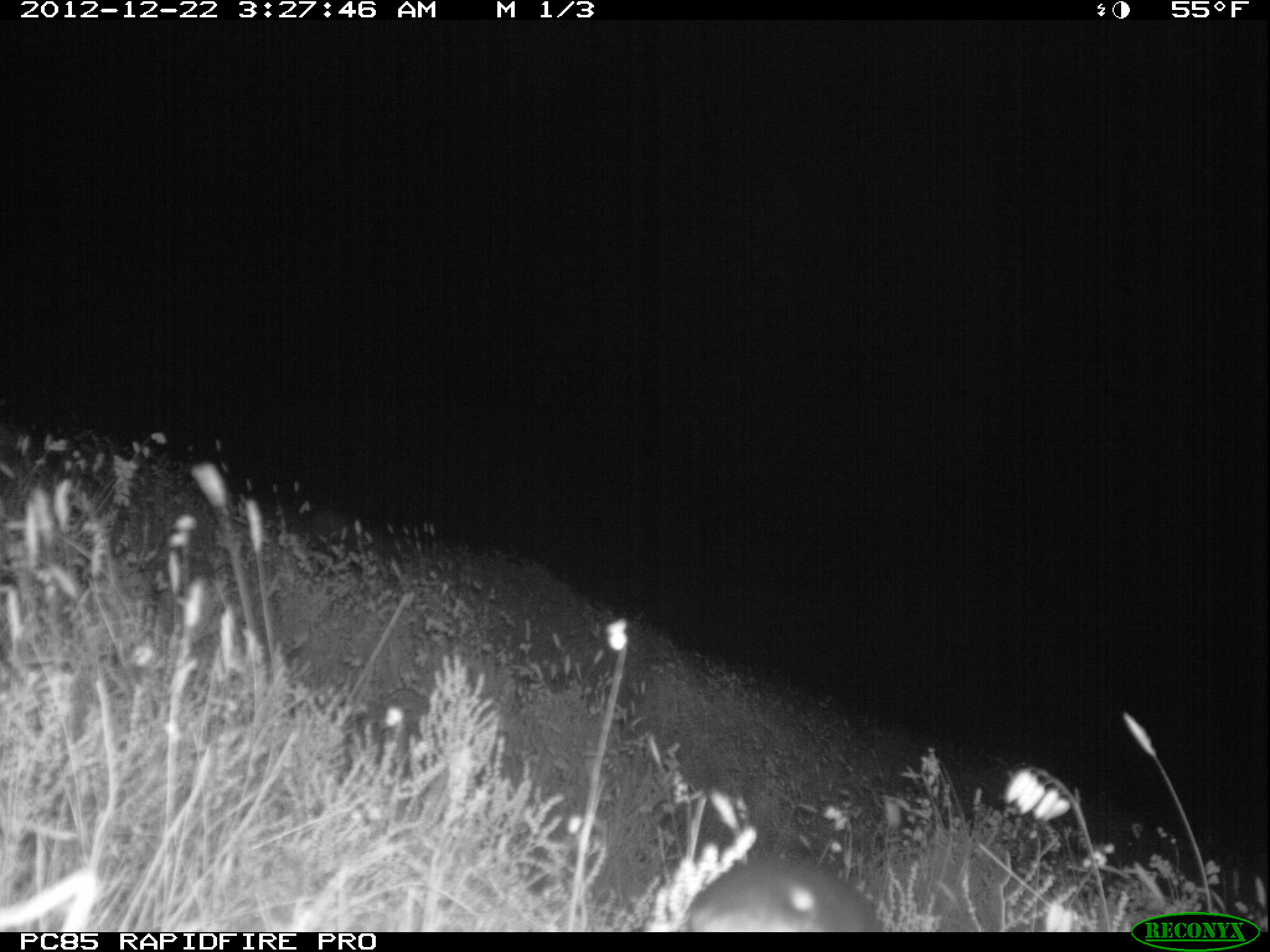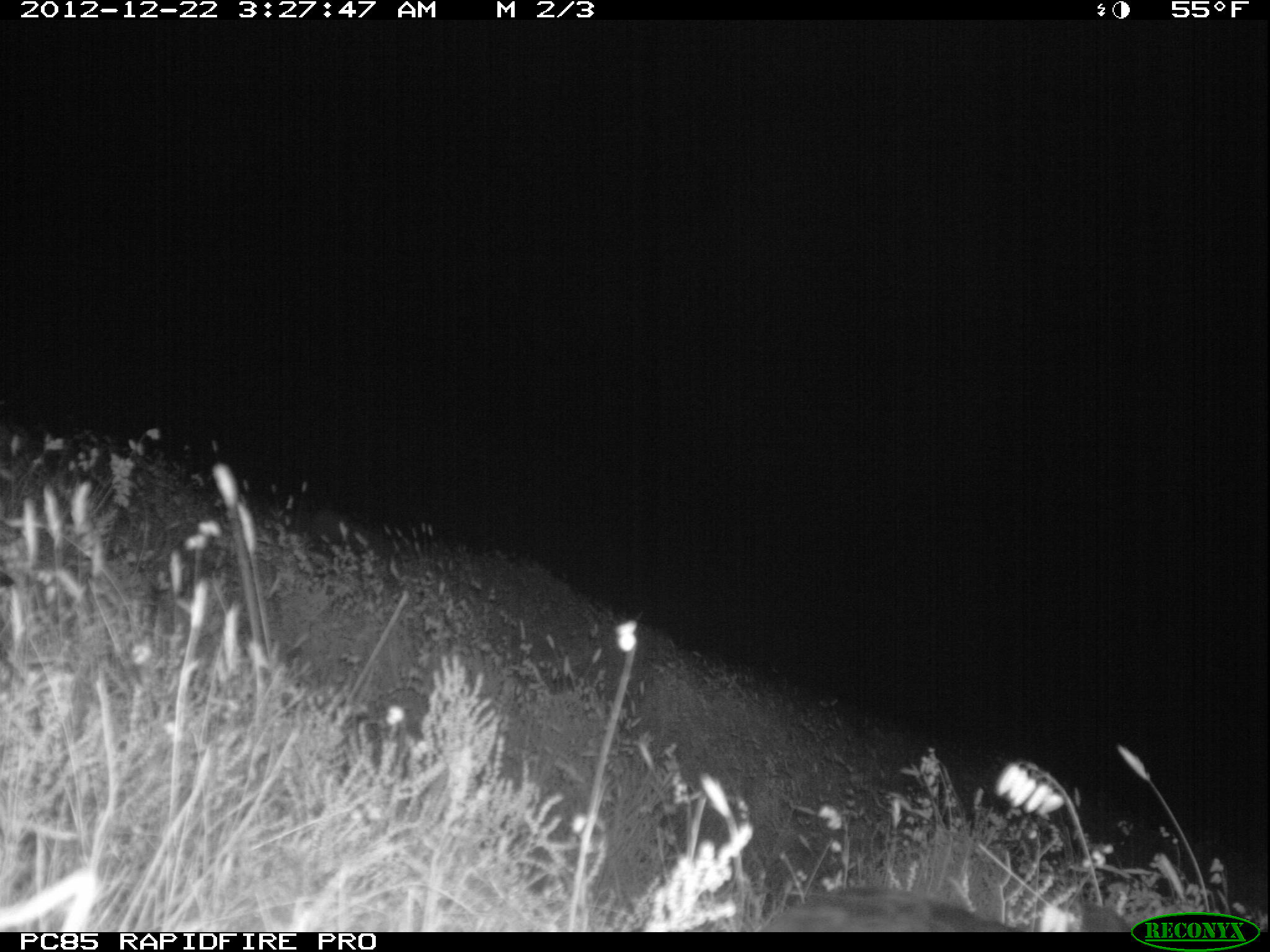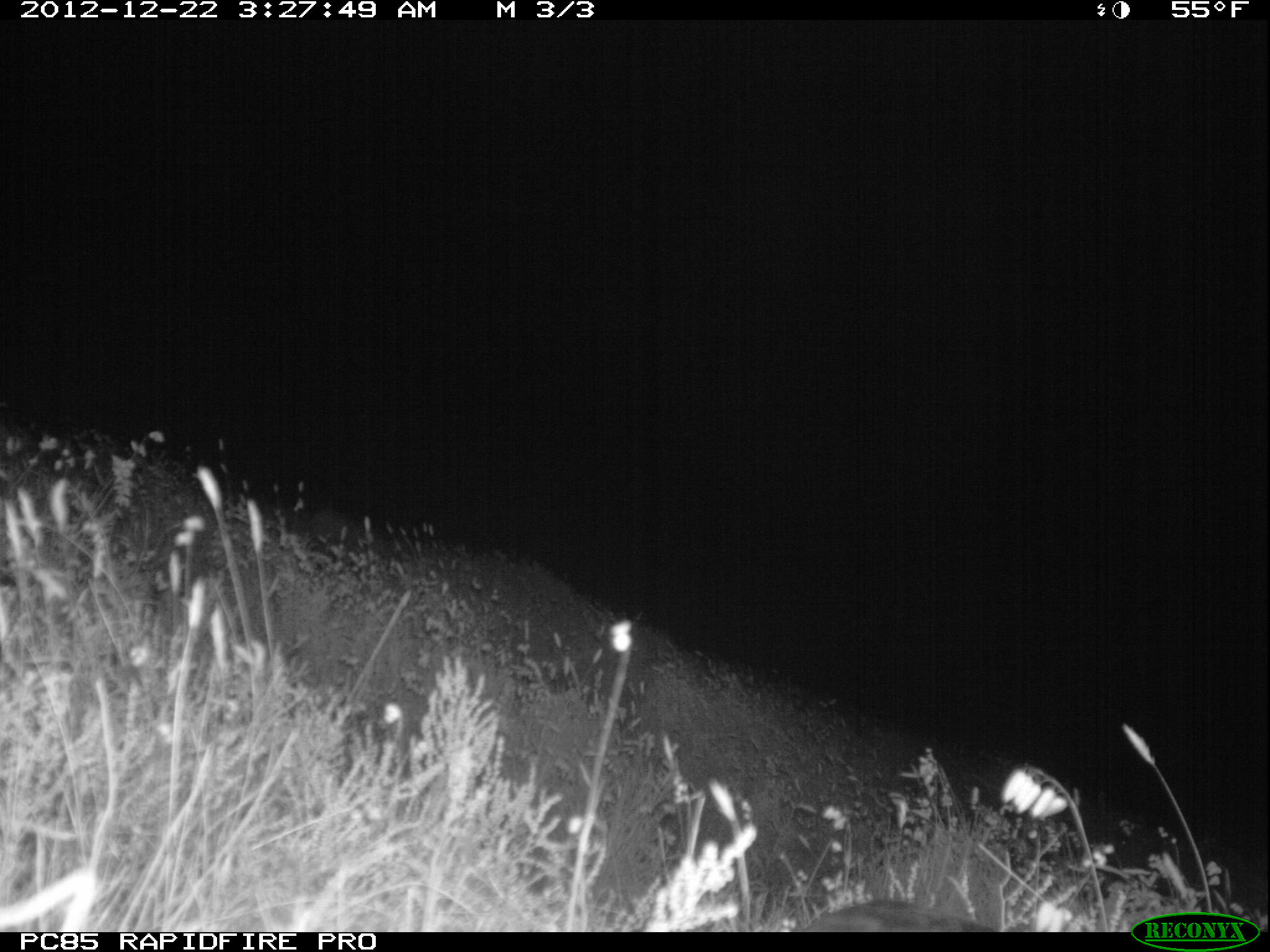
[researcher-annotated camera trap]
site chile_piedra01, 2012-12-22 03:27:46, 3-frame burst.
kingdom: Animalia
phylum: Chordata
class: Aves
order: Procellariiformes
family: Procellariidae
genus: Calonectris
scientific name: Calonectris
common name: shearwater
Shearwater (Calonectris).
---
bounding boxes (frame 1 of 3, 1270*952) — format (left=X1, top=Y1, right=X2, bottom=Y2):
shearwater: (left=673, top=857, right=890, bottom=932)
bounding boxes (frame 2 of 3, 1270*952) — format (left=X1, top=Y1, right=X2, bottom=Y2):
shearwater: (left=759, top=886, right=1129, bottom=932)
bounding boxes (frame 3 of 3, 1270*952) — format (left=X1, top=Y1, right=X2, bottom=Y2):
shearwater: (left=792, top=900, right=1017, bottom=933)